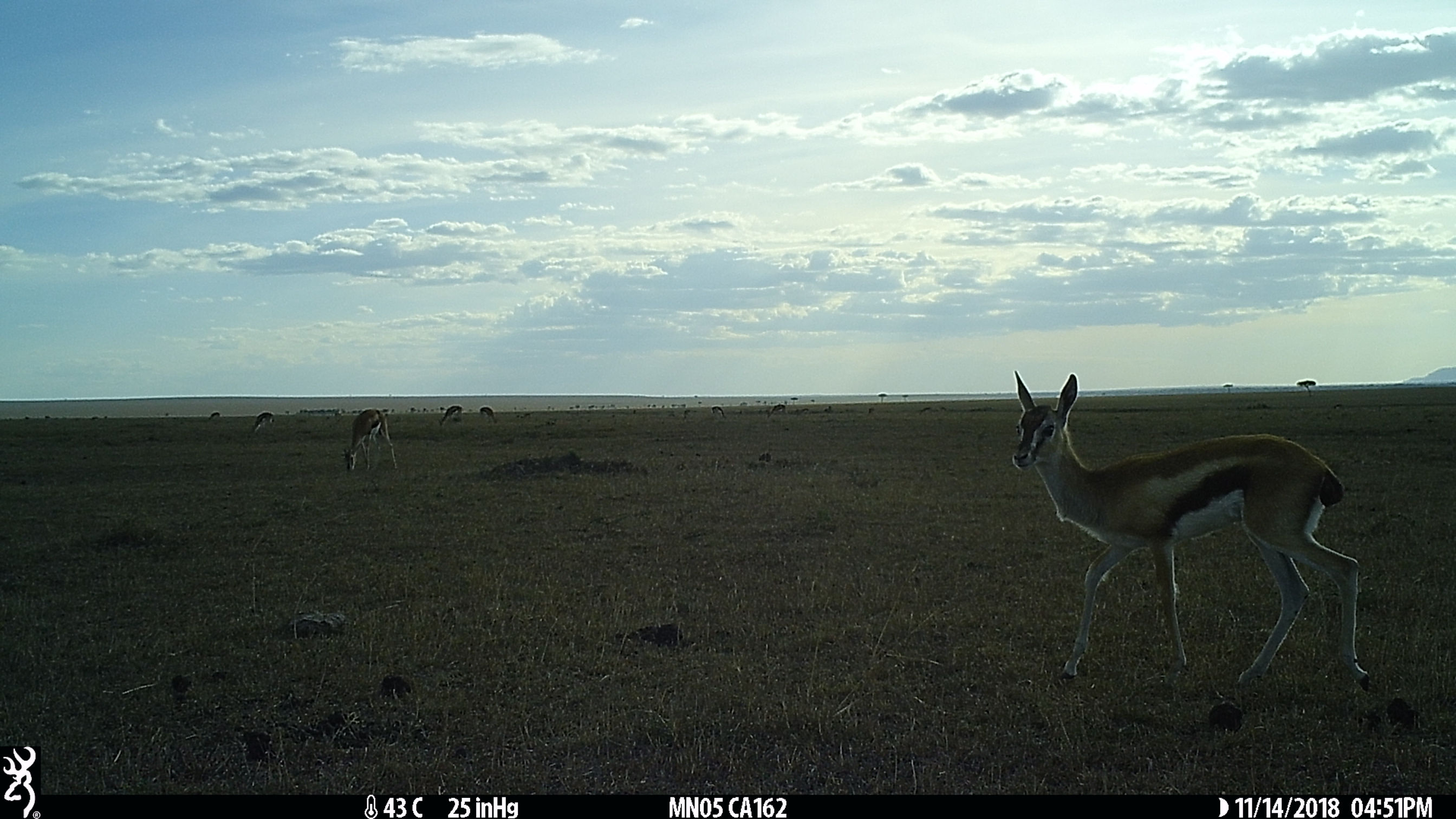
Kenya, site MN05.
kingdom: Animalia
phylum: Chordata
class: Mammalia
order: Artiodactyla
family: Bovidae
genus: Eudorcas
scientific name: Eudorcas thomsonii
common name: thomon's gazelle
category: gazelle thomsons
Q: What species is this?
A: Gazelle thomsons (thomon's gazelle) (Eudorcas thomsonii).